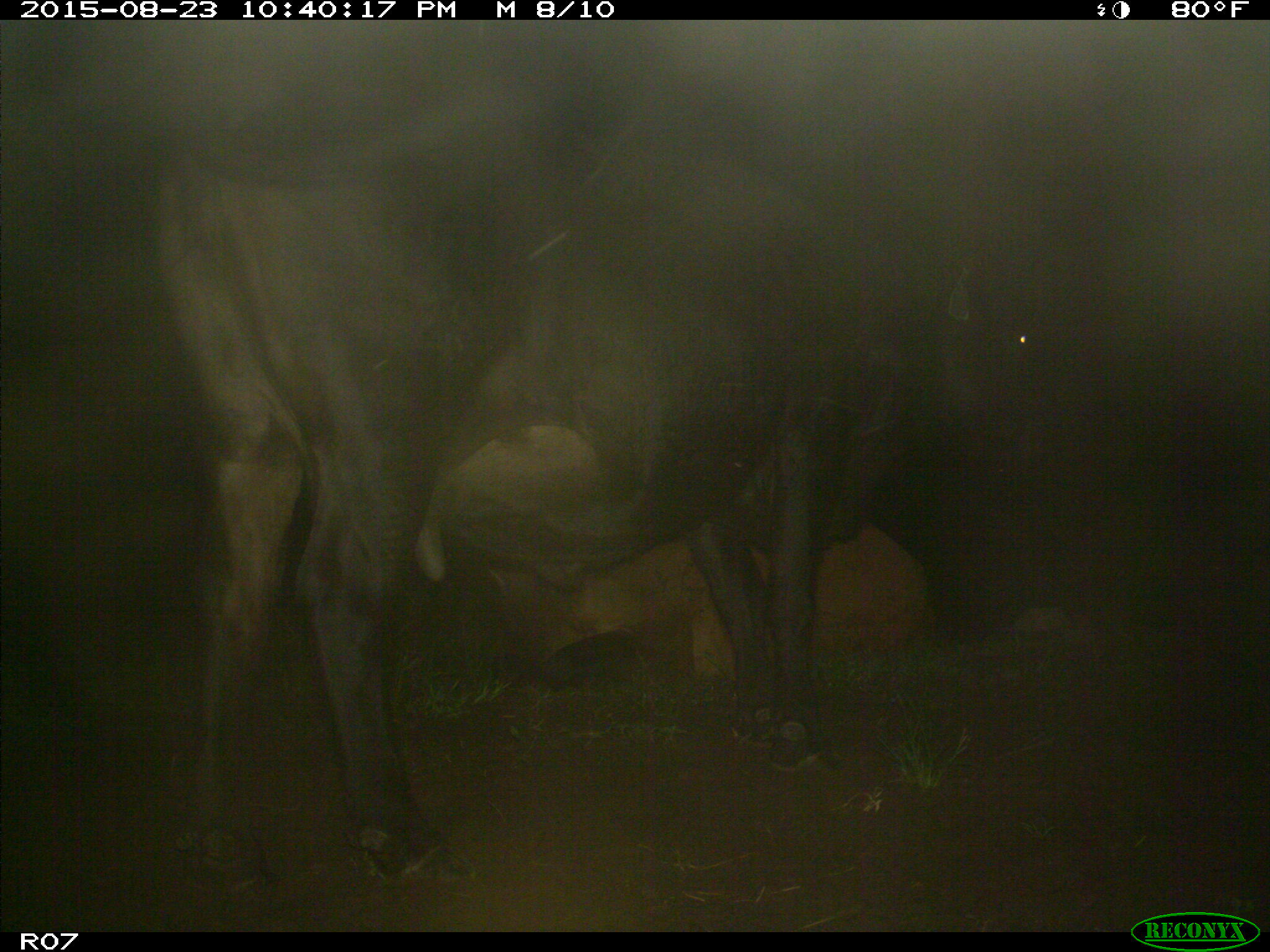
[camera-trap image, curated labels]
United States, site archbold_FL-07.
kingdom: Animalia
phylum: Chordata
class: Mammalia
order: Artiodactyla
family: Bovidae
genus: Bos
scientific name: Bos taurus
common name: domestic cow